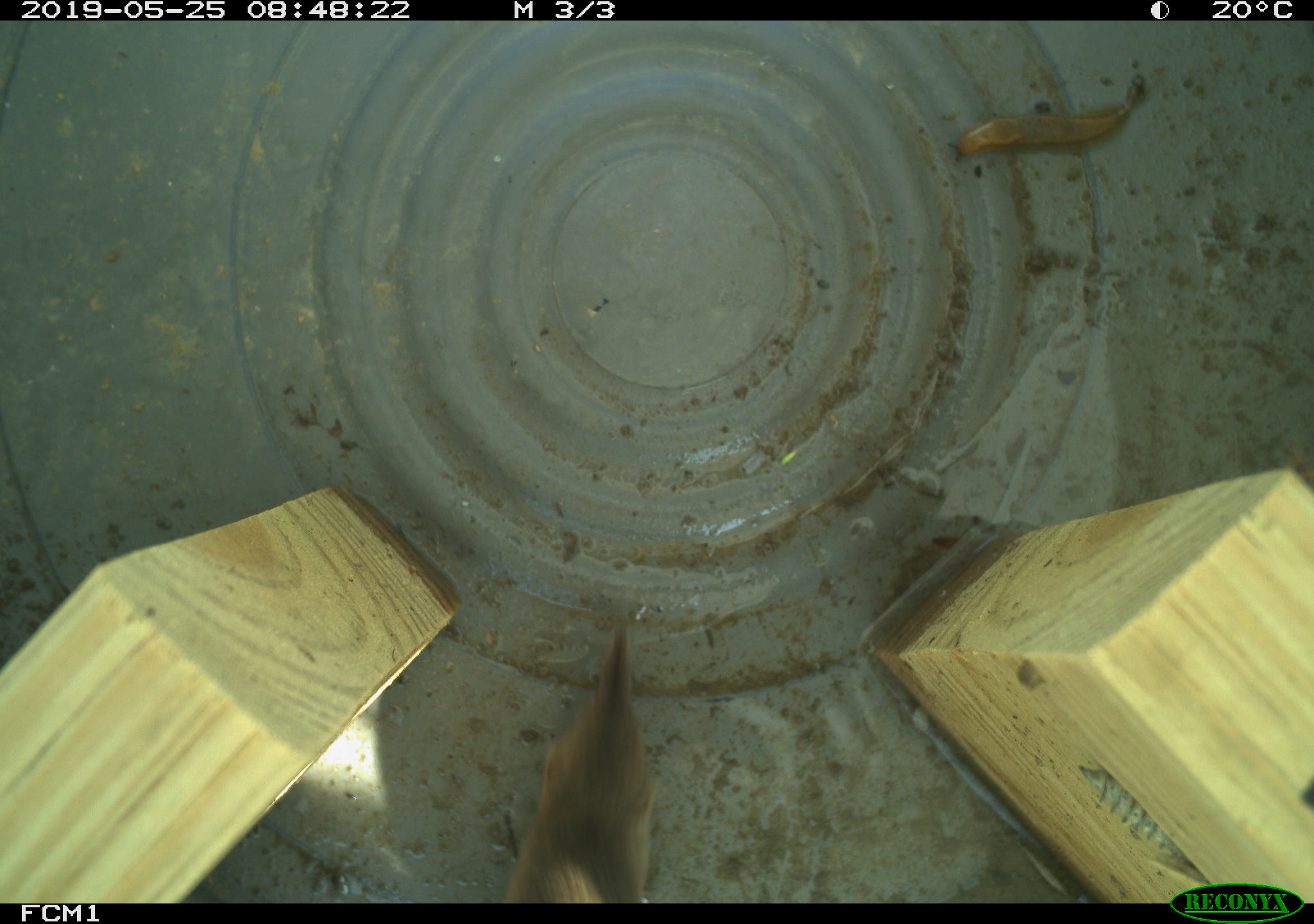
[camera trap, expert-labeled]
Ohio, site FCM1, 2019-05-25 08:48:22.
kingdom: Animalia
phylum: Chordata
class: Mammalia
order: Eulipotyphla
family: Soricidae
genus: Sorex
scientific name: Sorex cinereus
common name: masked shrew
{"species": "masked shrew (Sorex cinereus)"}